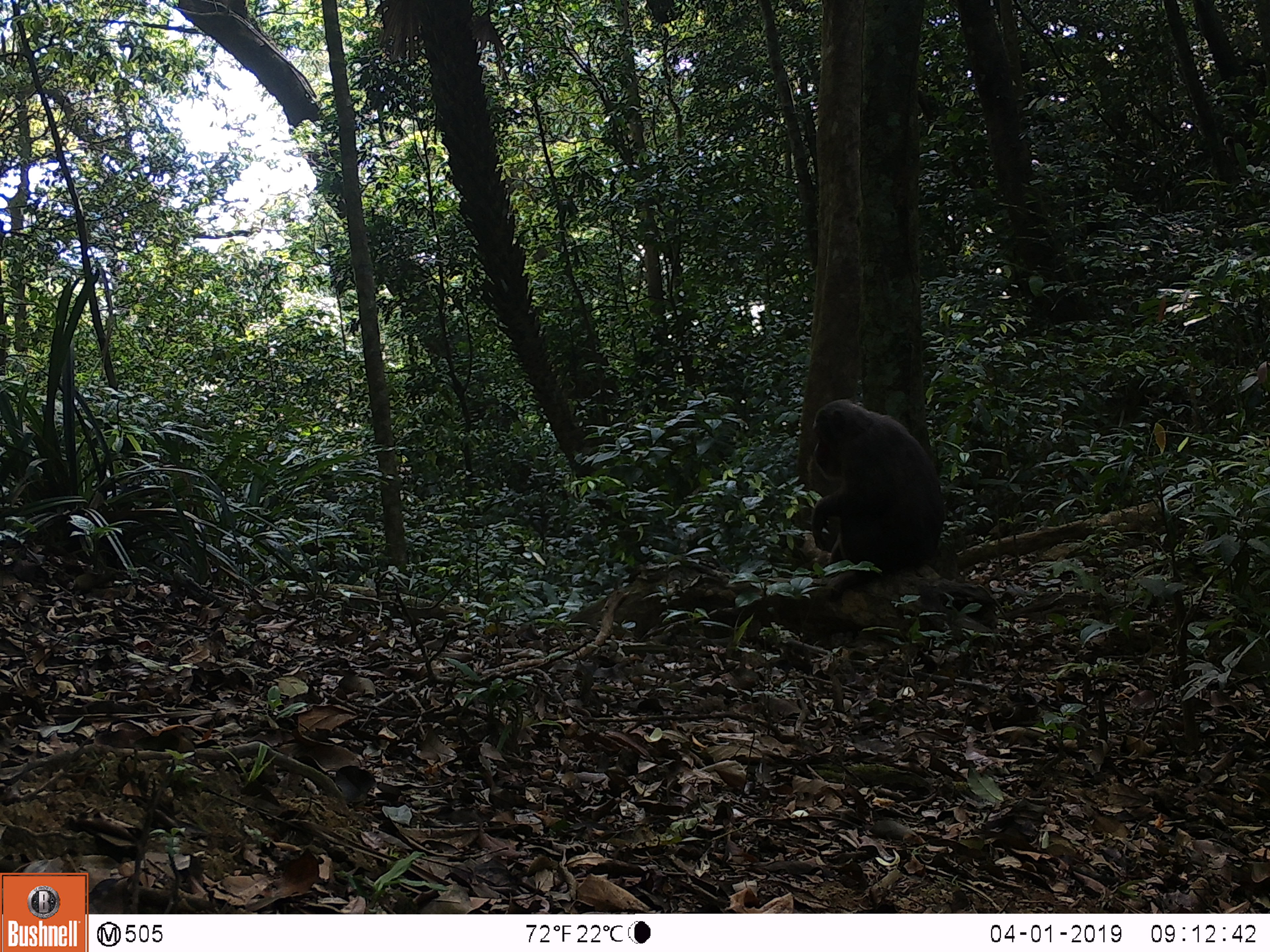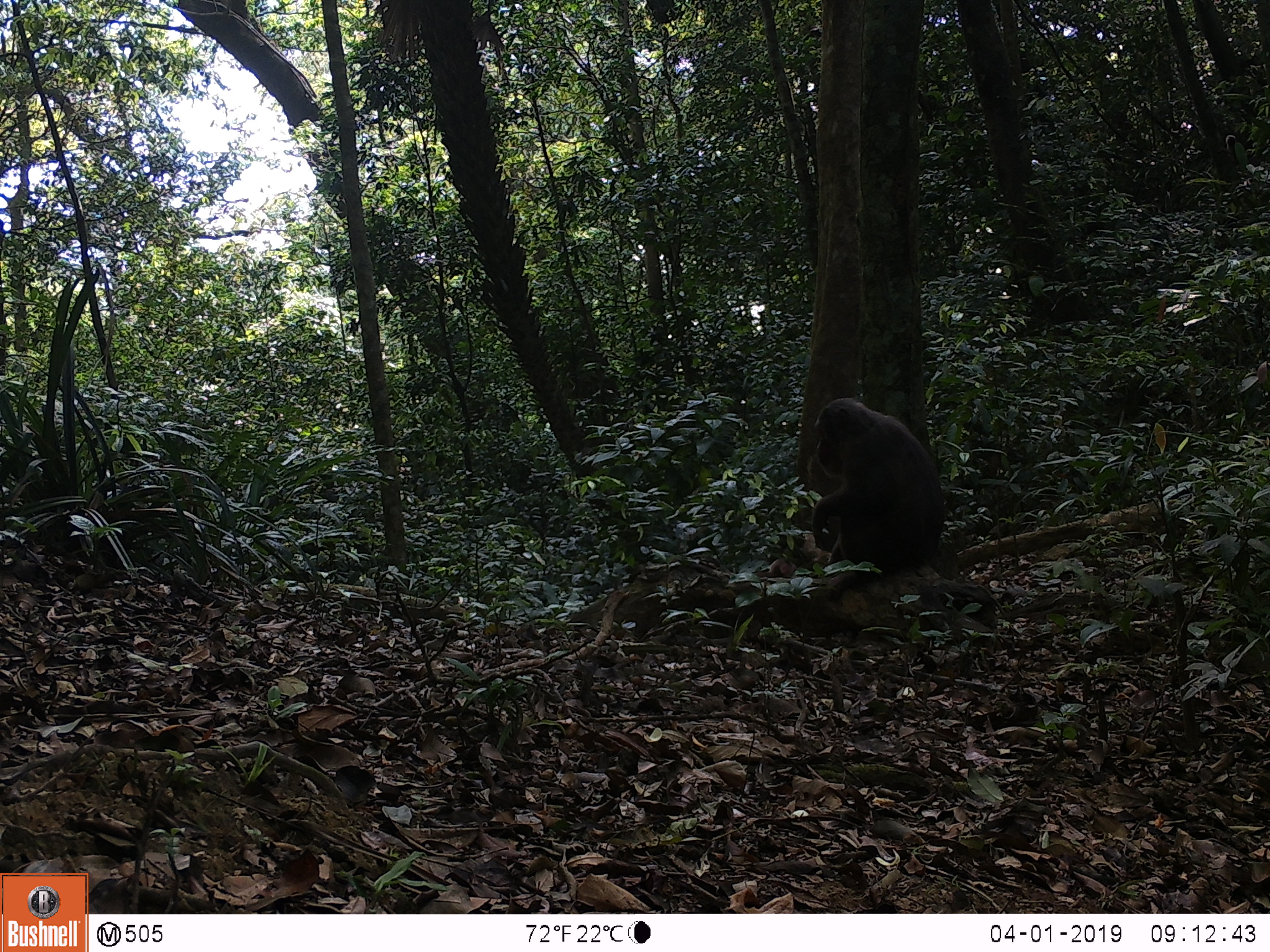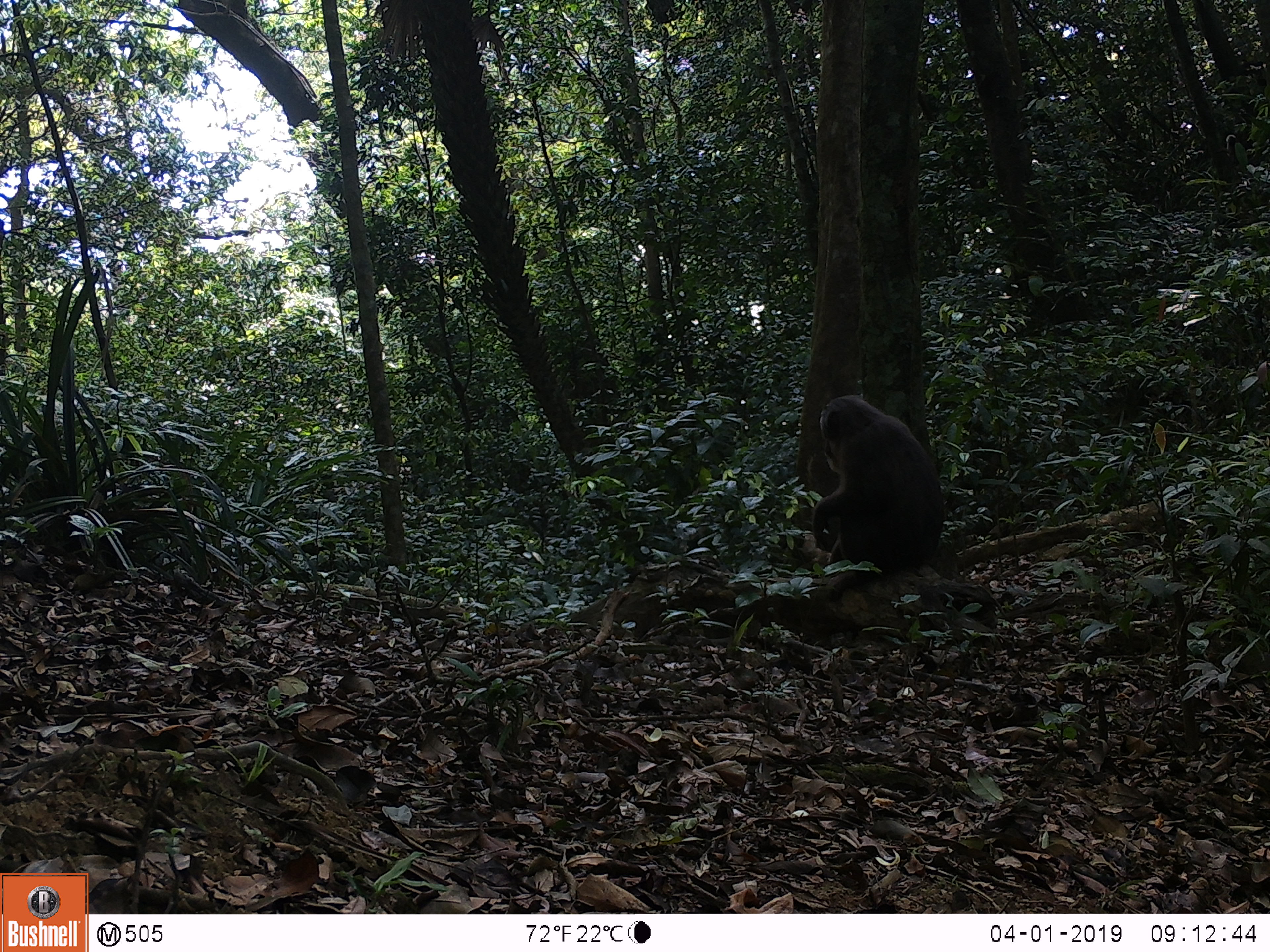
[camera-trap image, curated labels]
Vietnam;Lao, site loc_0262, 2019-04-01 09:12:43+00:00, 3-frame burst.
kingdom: Animalia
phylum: Chordata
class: Mammalia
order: Primates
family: Cercopithecidae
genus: Macaca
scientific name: Macaca arctoides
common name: stump-tailed macaque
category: stump tailed macaque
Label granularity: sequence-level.